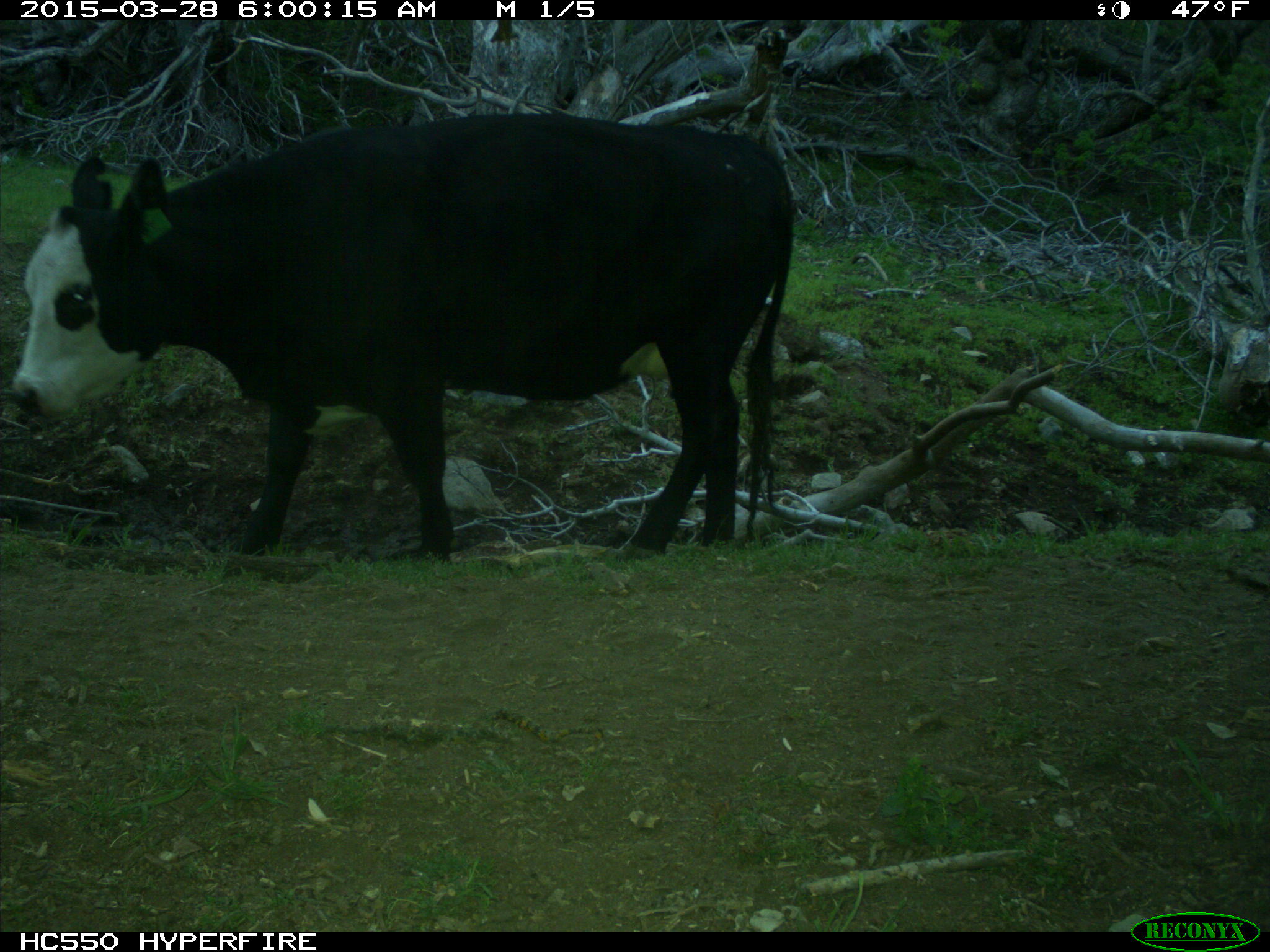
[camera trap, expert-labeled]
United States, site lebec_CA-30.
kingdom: Animalia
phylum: Chordata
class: Mammalia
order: Artiodactyla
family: Bovidae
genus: Bos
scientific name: Bos taurus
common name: domestic cow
Bos taurus (domestic cow).